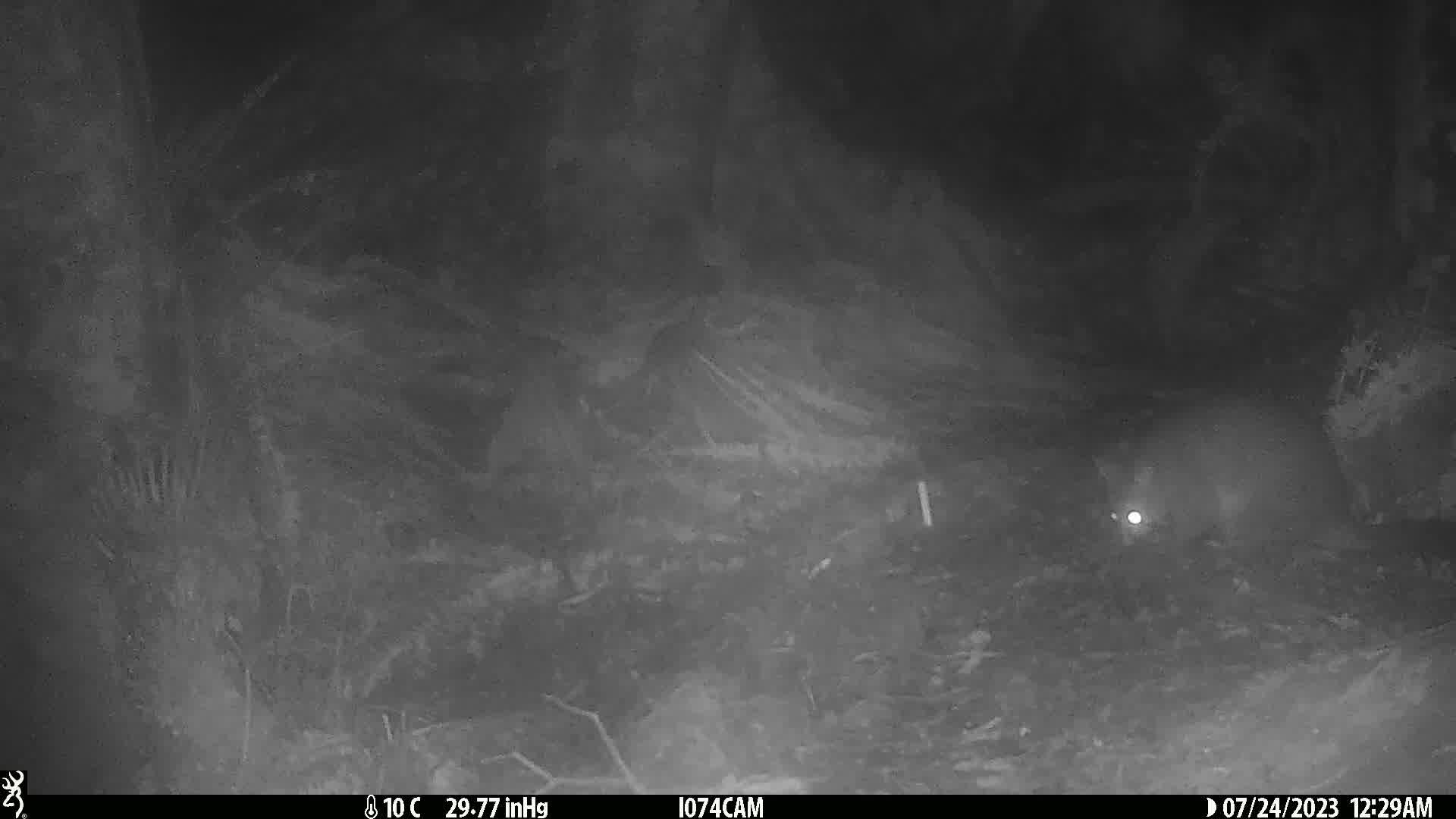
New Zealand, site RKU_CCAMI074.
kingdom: Animalia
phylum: Chordata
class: Mammalia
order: Diprotodontia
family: Phalangeridae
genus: Trichosurus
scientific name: Trichosurus vulpecula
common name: common brushtail possum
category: possum